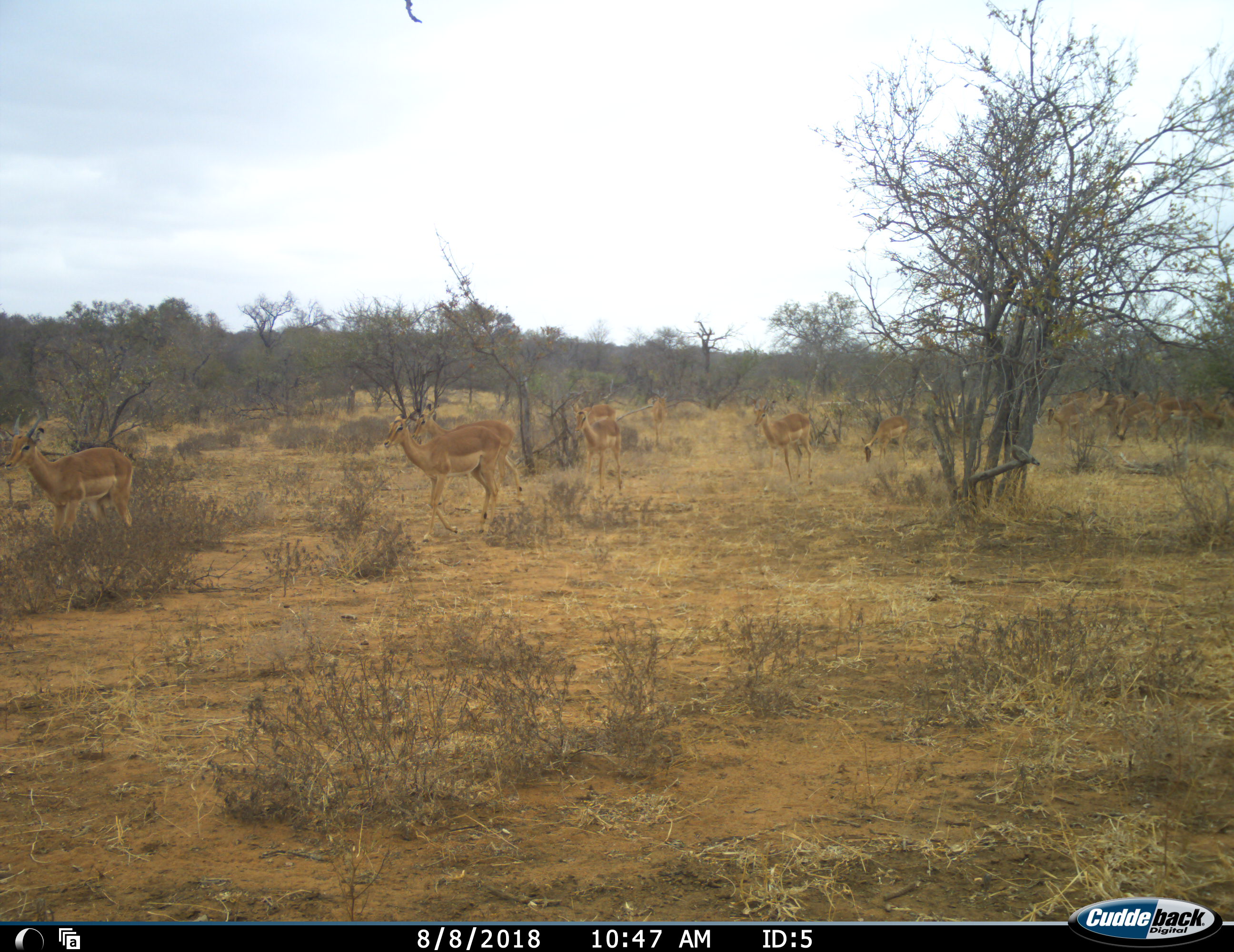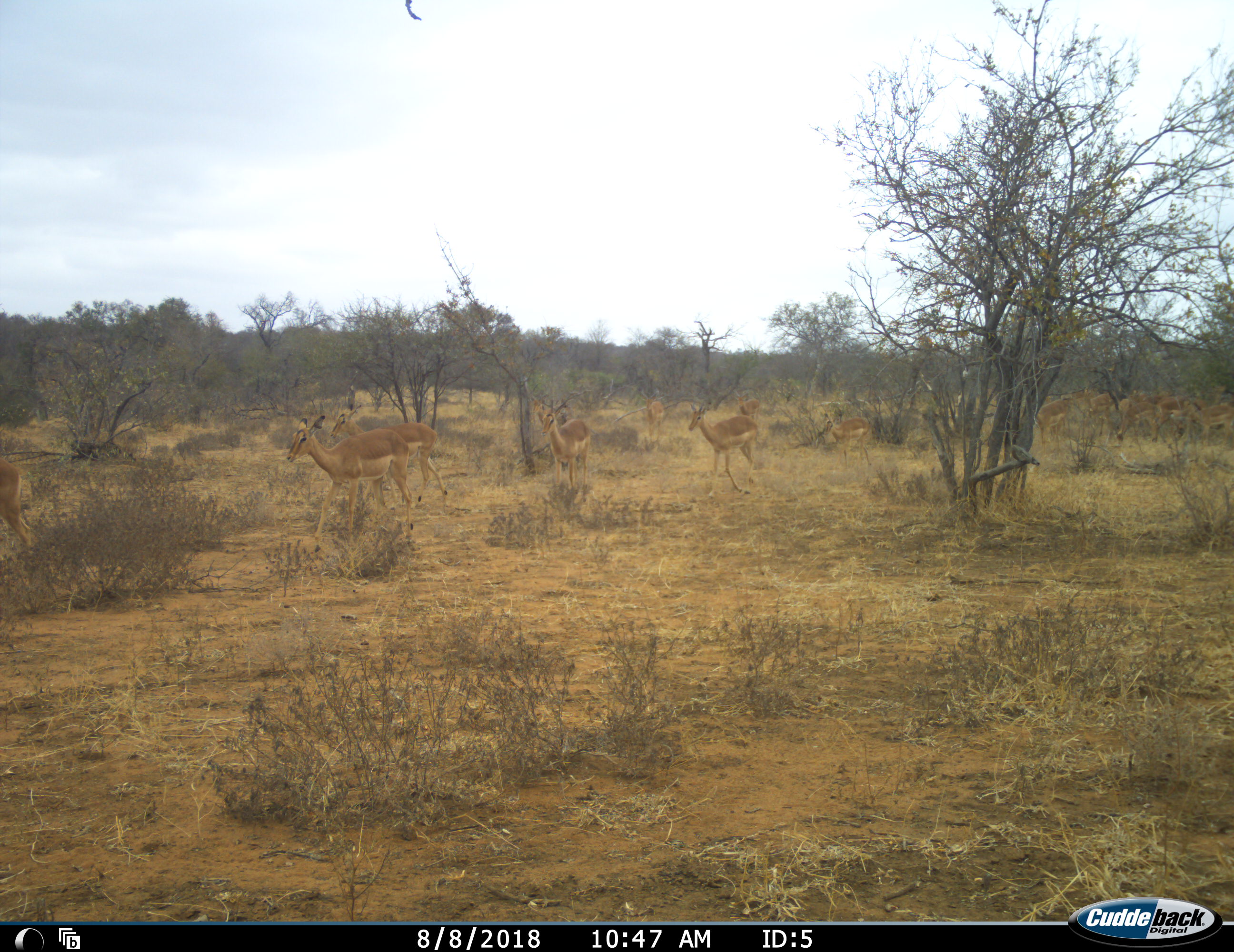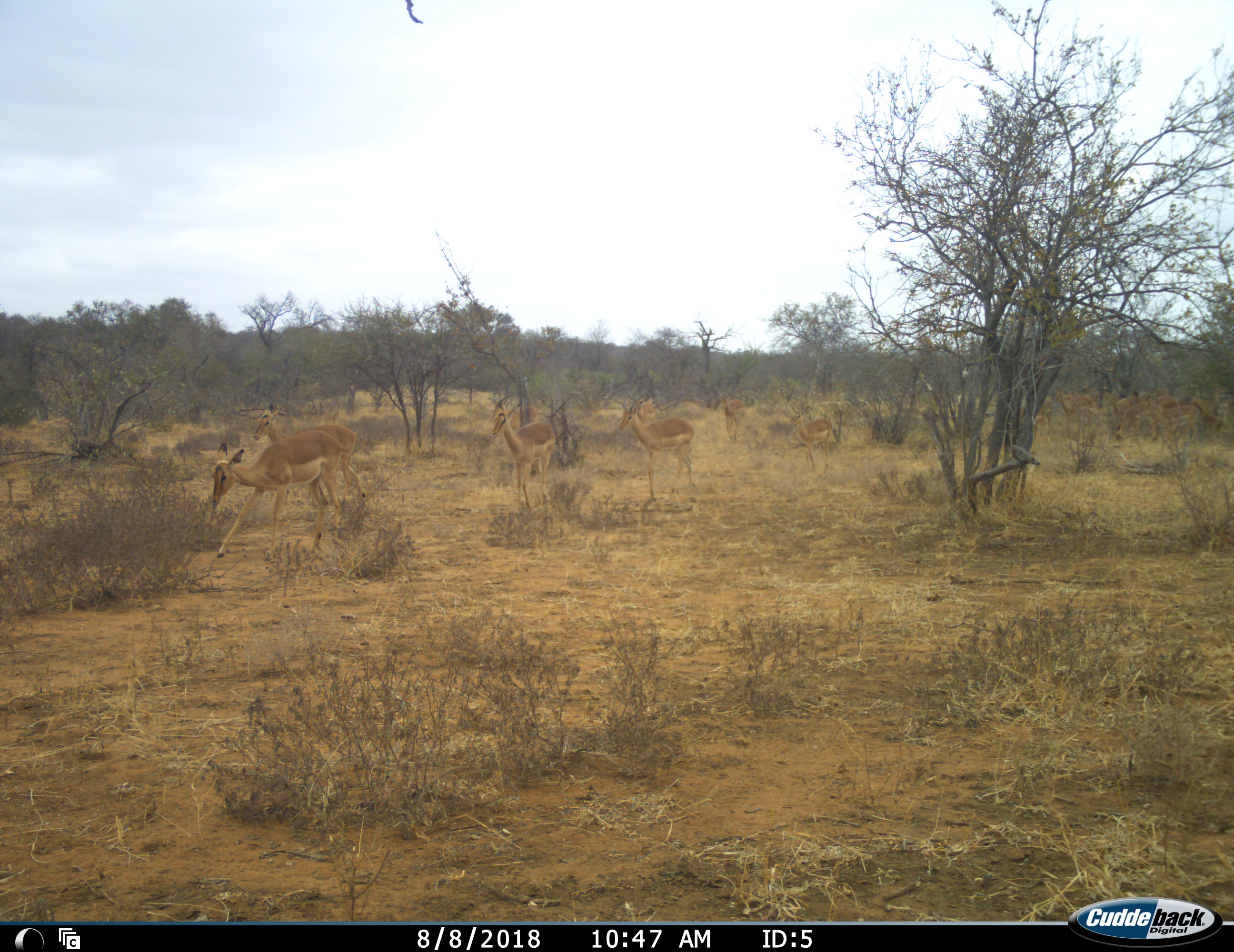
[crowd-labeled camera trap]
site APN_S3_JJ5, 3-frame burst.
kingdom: Animalia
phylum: Chordata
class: Mammalia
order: Artiodactyla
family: Bovidae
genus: Aepyceros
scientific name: Aepyceros melampus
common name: impala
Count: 11-50.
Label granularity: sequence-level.